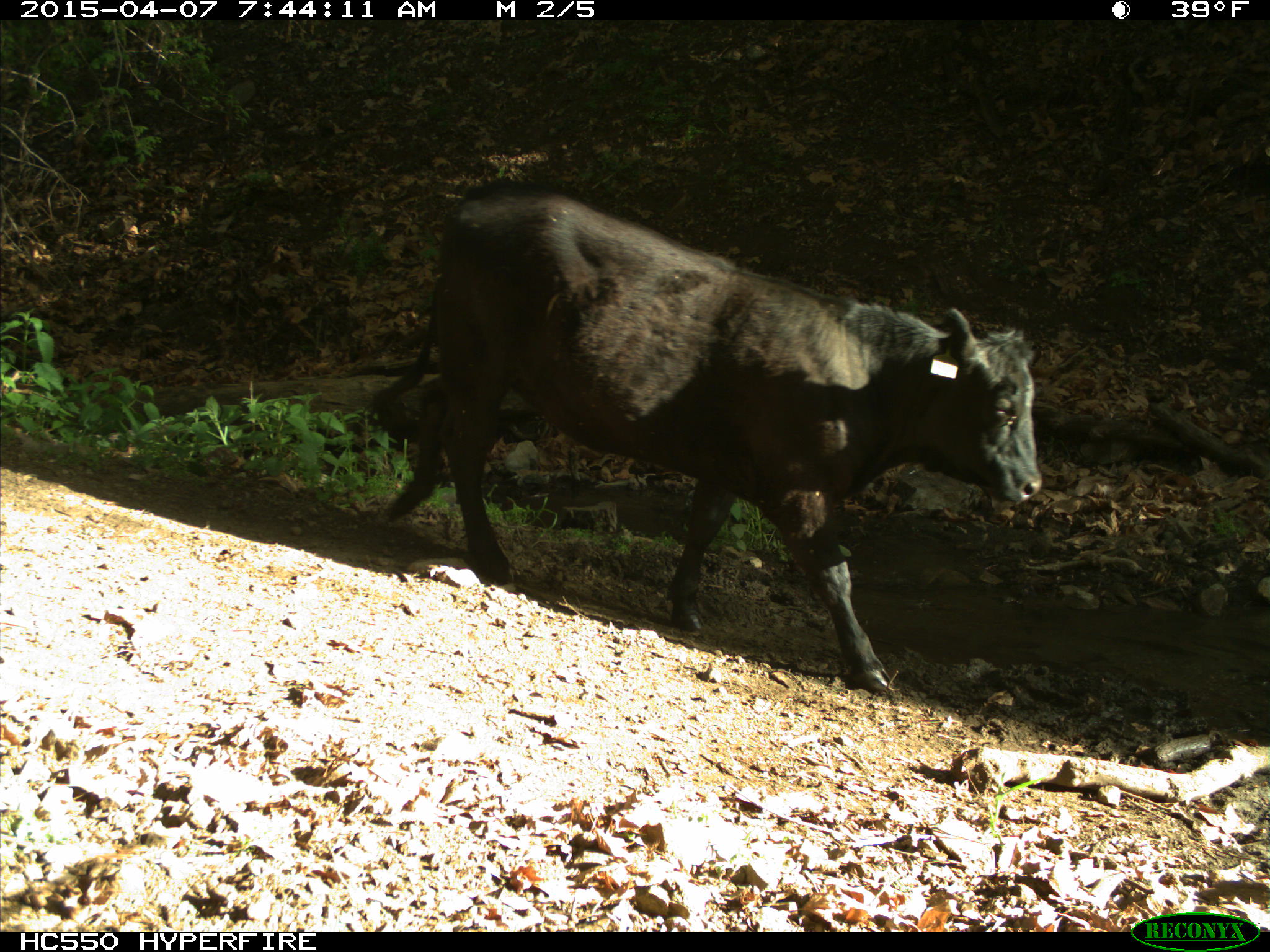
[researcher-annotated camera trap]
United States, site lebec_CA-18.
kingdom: Animalia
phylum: Chordata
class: Mammalia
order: Artiodactyla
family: Bovidae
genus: Bos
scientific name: Bos taurus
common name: domestic cow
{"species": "Bos taurus (domestic cow)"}